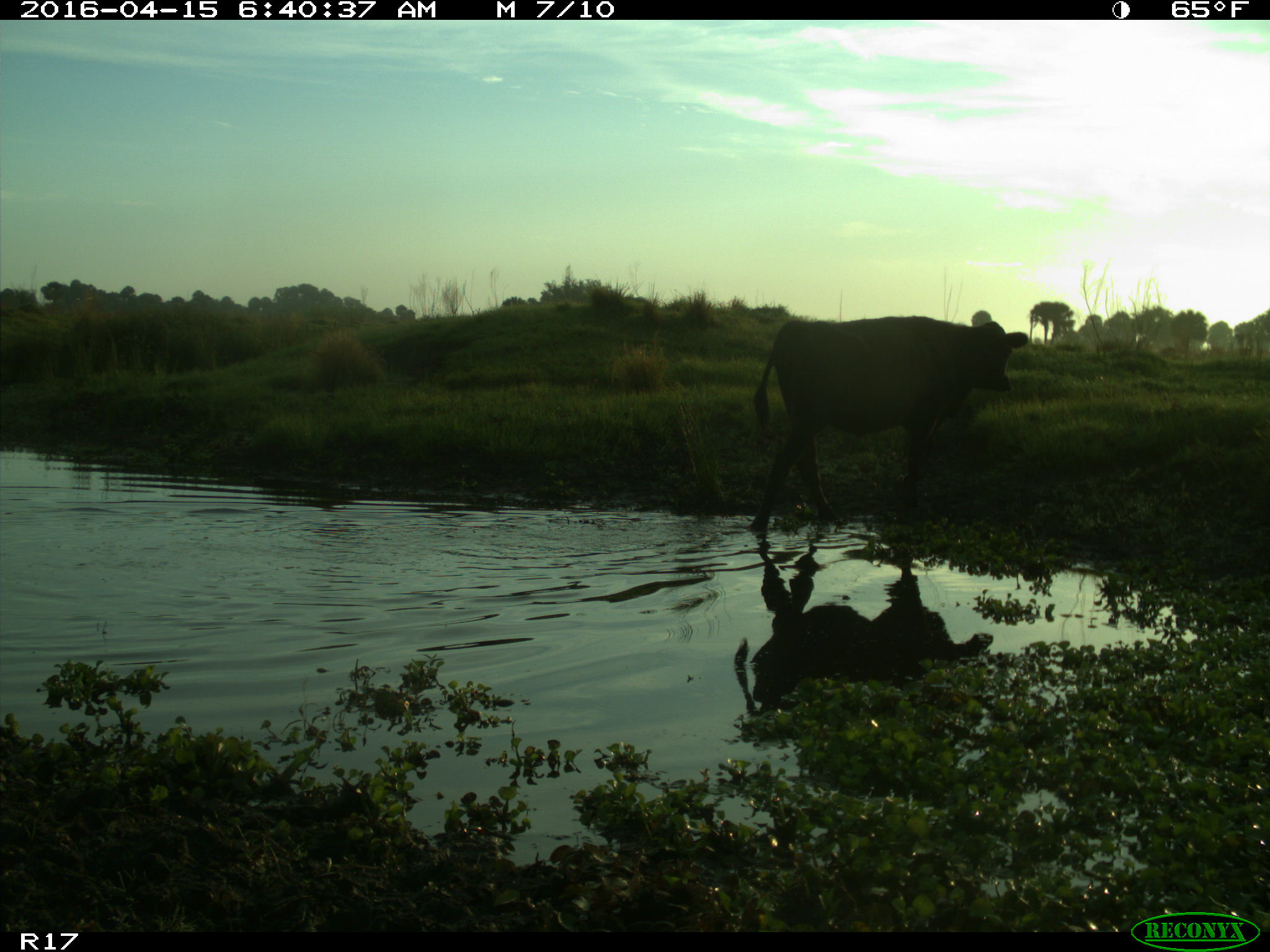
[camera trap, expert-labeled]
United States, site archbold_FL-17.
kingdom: Animalia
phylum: Chordata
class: Mammalia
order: Artiodactyla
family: Bovidae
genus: Bos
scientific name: Bos taurus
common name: domestic cow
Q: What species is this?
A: Bos taurus (domestic cow).